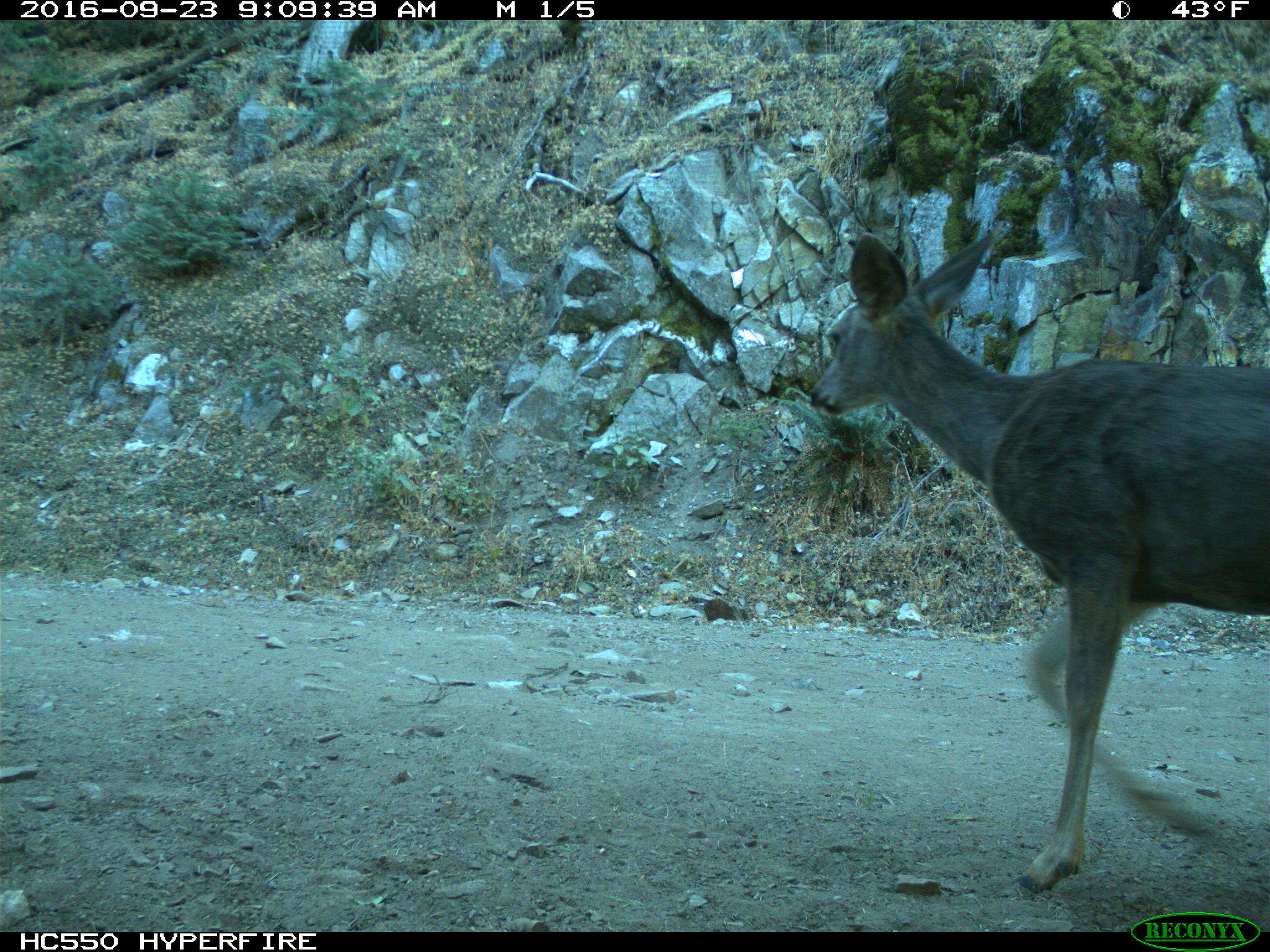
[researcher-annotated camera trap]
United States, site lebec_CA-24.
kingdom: Animalia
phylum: Chordata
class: Mammalia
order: Artiodactyla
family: Cervidae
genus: Odocoileus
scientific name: Odocoileus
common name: deer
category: unidentified deer